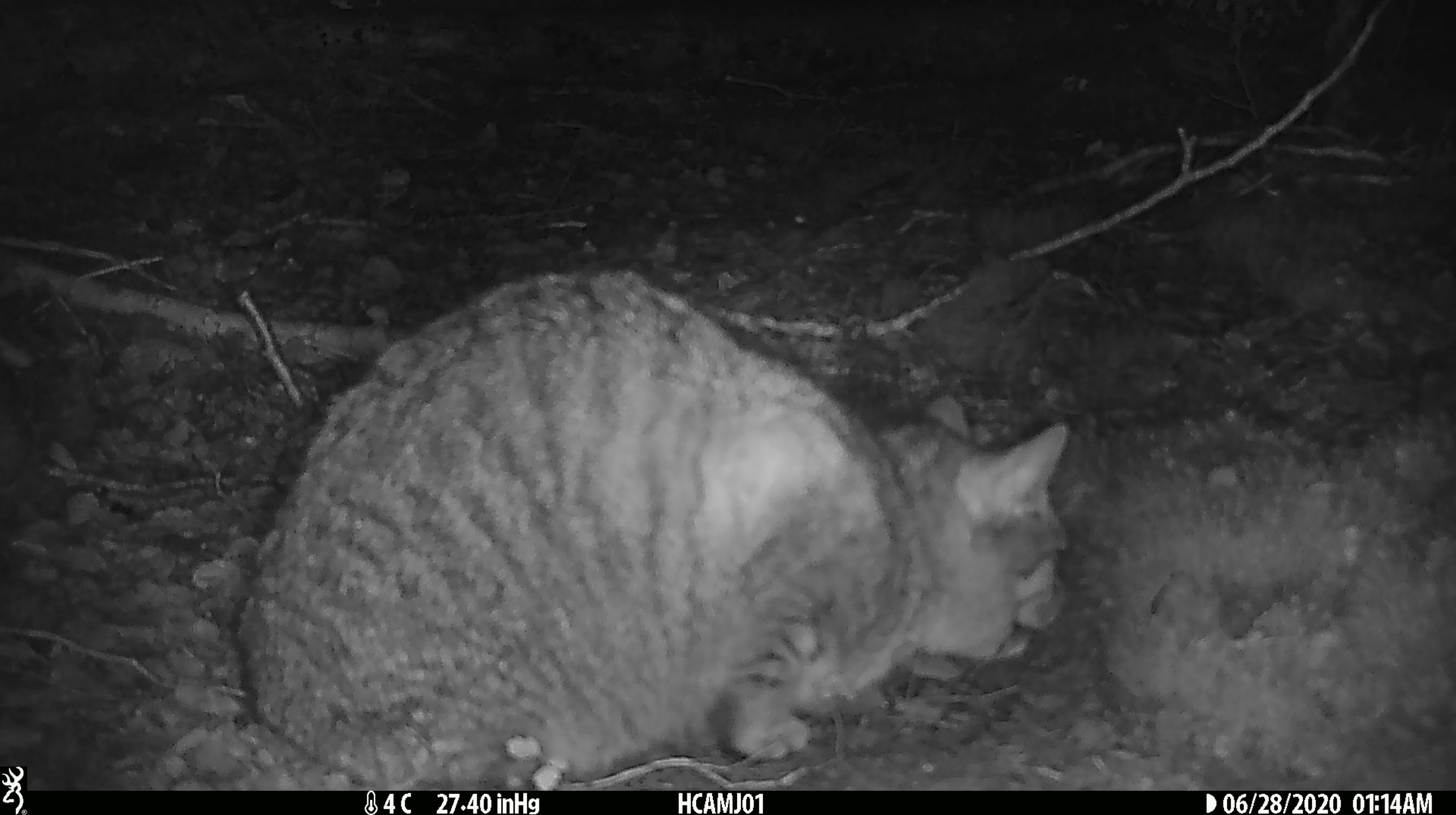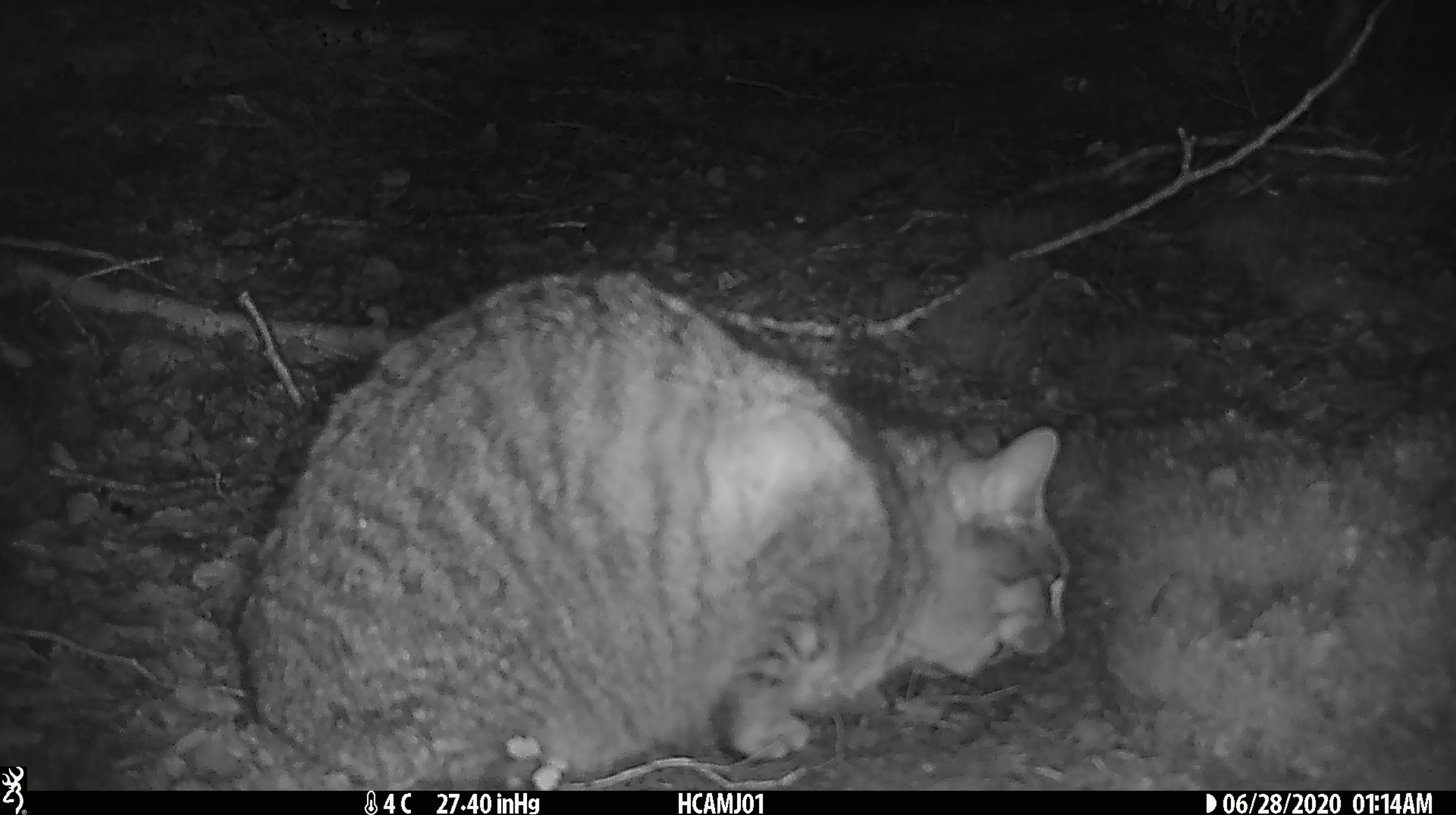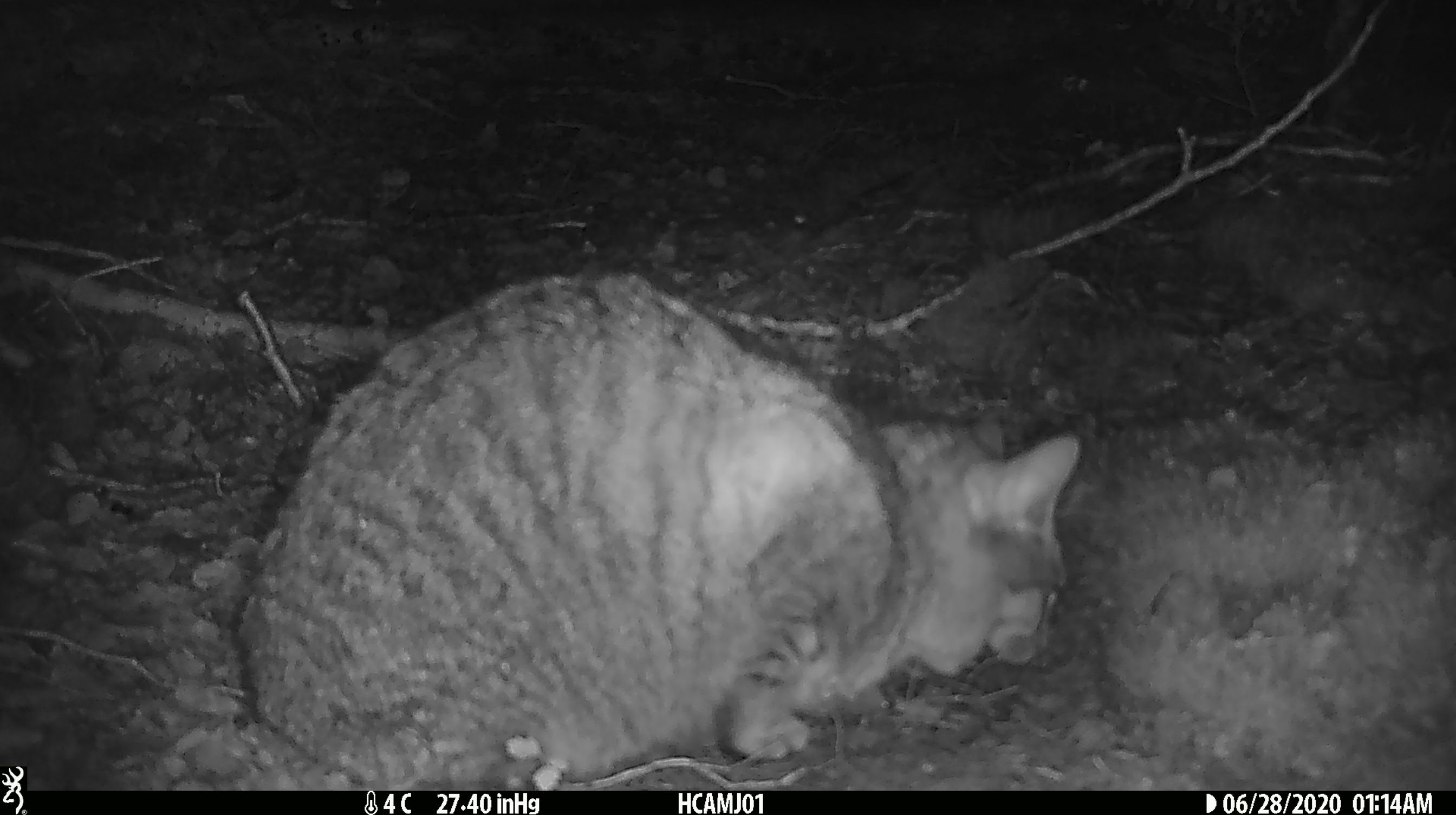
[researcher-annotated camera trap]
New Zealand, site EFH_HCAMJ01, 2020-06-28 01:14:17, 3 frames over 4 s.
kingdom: Animalia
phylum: Chordata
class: Mammalia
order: Carnivora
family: Felidae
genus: Felis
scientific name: Felis catus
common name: domestic cat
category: cat